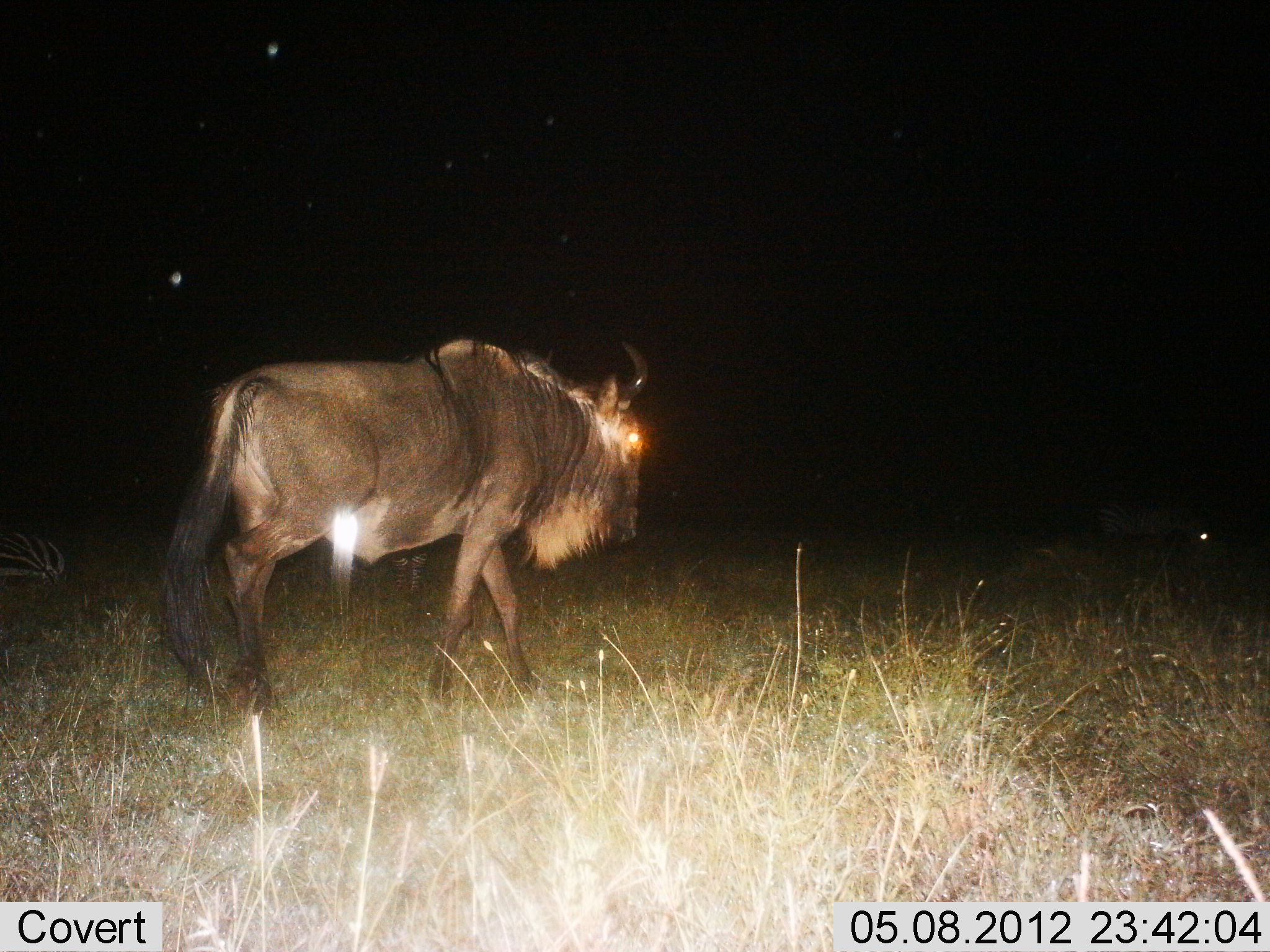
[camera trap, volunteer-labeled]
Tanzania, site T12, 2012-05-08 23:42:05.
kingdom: Animalia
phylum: Chordata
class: Mammalia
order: Artiodactyla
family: Bovidae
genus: Connochaetes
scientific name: Connochaetes taurinus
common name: blue wildebeest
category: wildebeest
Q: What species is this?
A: Wildebeest (blue wildebeest) (Connochaetes taurinus).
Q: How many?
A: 1.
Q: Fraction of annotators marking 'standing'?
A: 6%.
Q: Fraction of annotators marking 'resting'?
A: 6%.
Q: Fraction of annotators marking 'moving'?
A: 94%.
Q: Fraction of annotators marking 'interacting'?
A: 0%.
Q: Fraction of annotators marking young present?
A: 0%.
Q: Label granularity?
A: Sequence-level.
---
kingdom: Animalia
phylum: Chordata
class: Mammalia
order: Perissodactyla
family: Equidae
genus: Equus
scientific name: Equus quagga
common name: plains zebra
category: zebra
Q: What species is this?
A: Zebra (plains zebra) (Equus quagga).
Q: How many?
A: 2.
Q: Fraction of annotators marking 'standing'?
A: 30%.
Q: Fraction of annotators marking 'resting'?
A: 80%.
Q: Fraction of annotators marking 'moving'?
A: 0%.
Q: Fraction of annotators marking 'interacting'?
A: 0%.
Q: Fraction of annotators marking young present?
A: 0%.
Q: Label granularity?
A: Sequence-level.